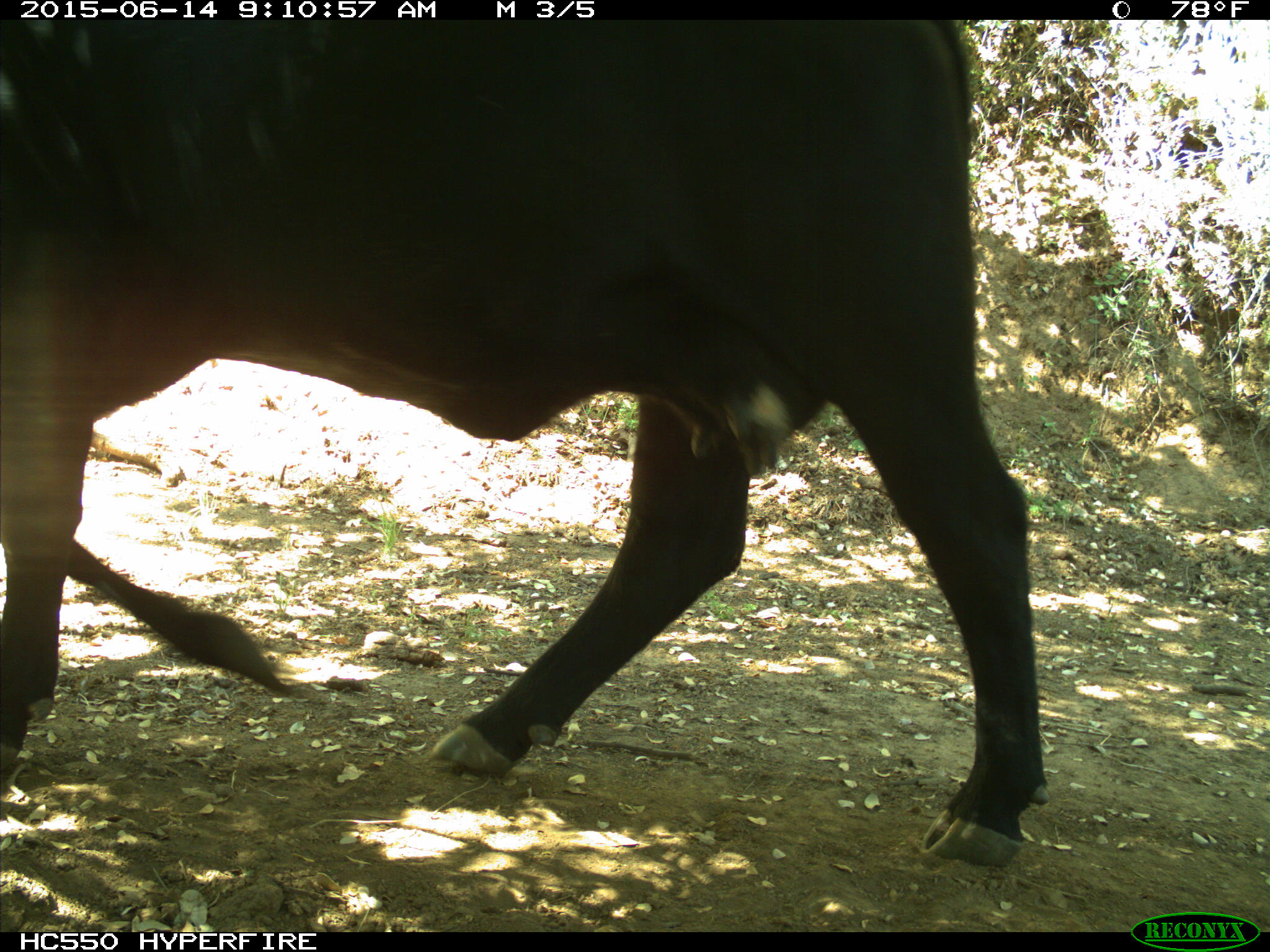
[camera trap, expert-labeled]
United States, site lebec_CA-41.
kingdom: Animalia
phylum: Chordata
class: Mammalia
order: Artiodactyla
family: Bovidae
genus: Bos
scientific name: Bos taurus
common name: domestic cow